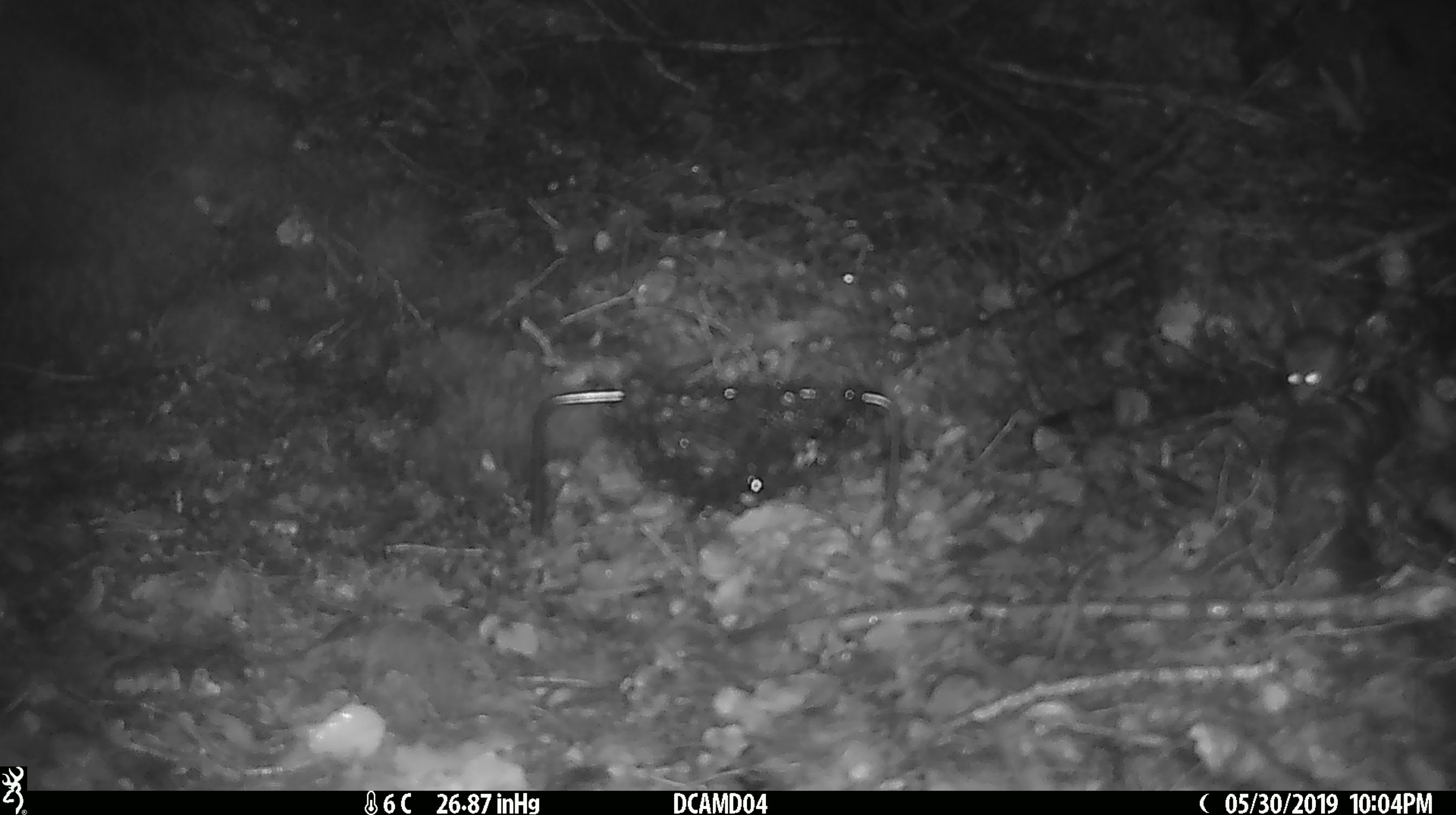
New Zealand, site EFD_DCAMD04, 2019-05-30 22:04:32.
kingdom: Animalia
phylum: Chordata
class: Mammalia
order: Rodentia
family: Muridae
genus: Mus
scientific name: Mus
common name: mouse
Mouse (Mus).